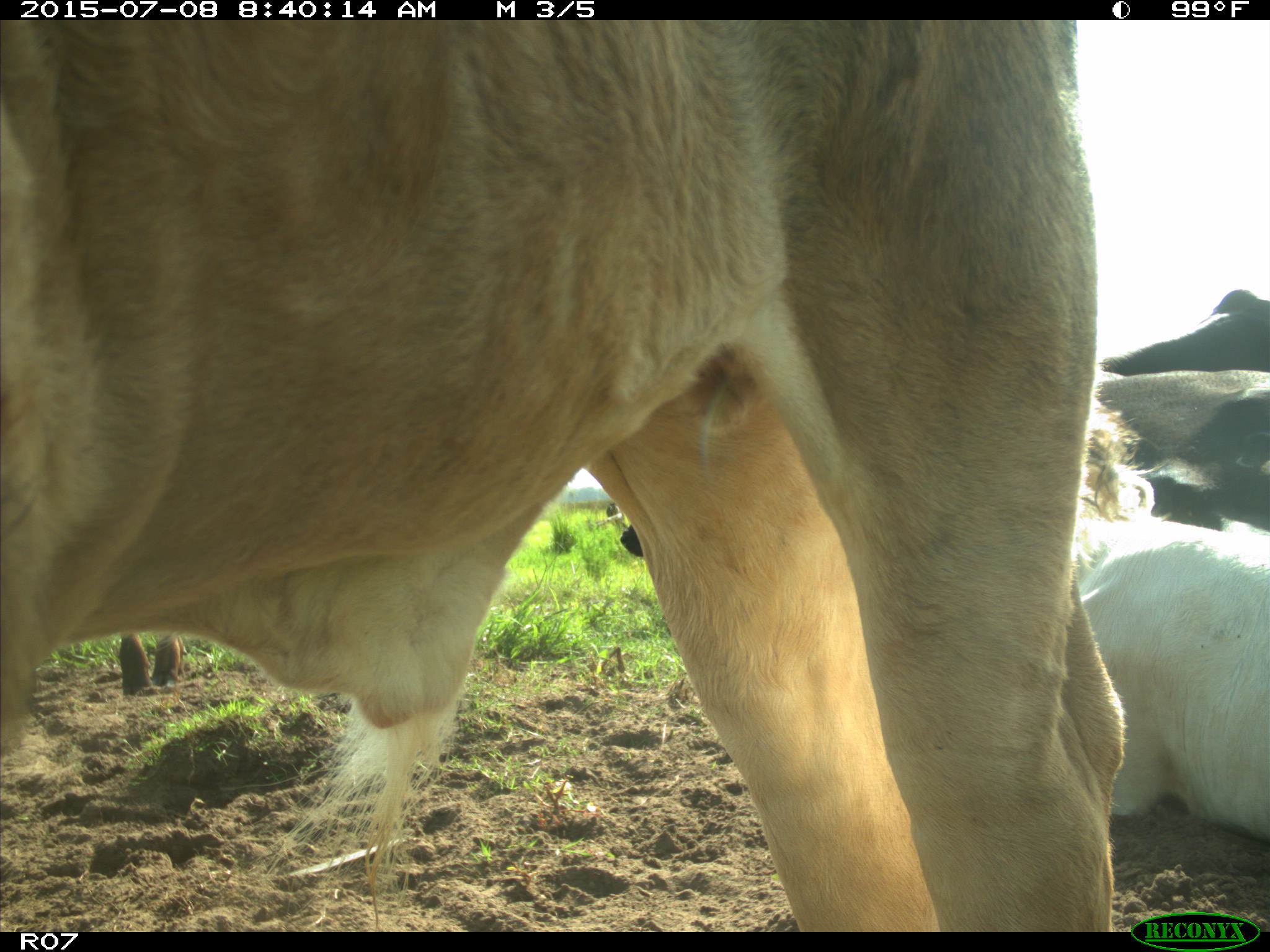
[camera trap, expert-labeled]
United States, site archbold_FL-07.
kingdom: Animalia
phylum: Chordata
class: Mammalia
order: Artiodactyla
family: Bovidae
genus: Bos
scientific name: Bos taurus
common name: domestic cow